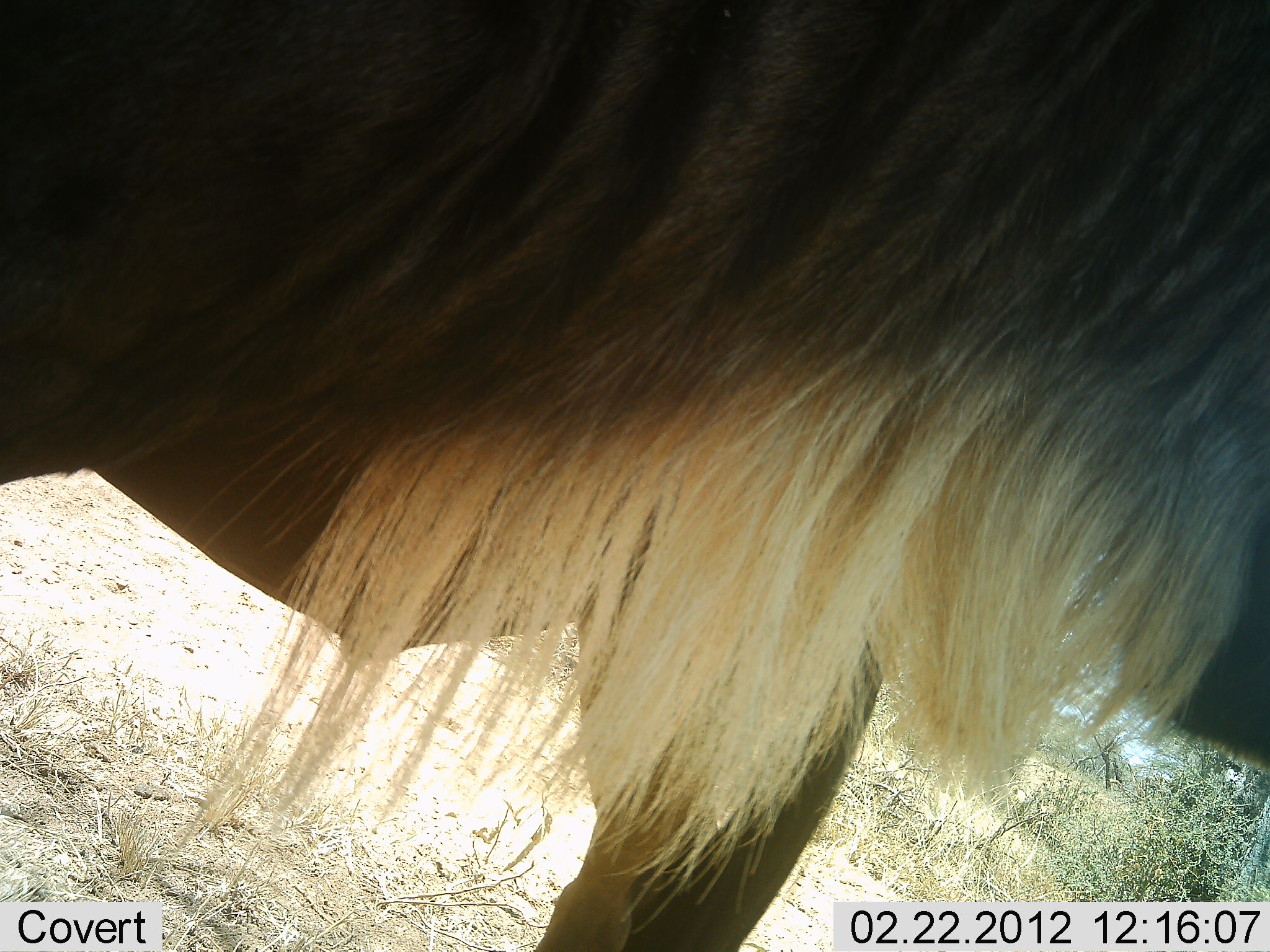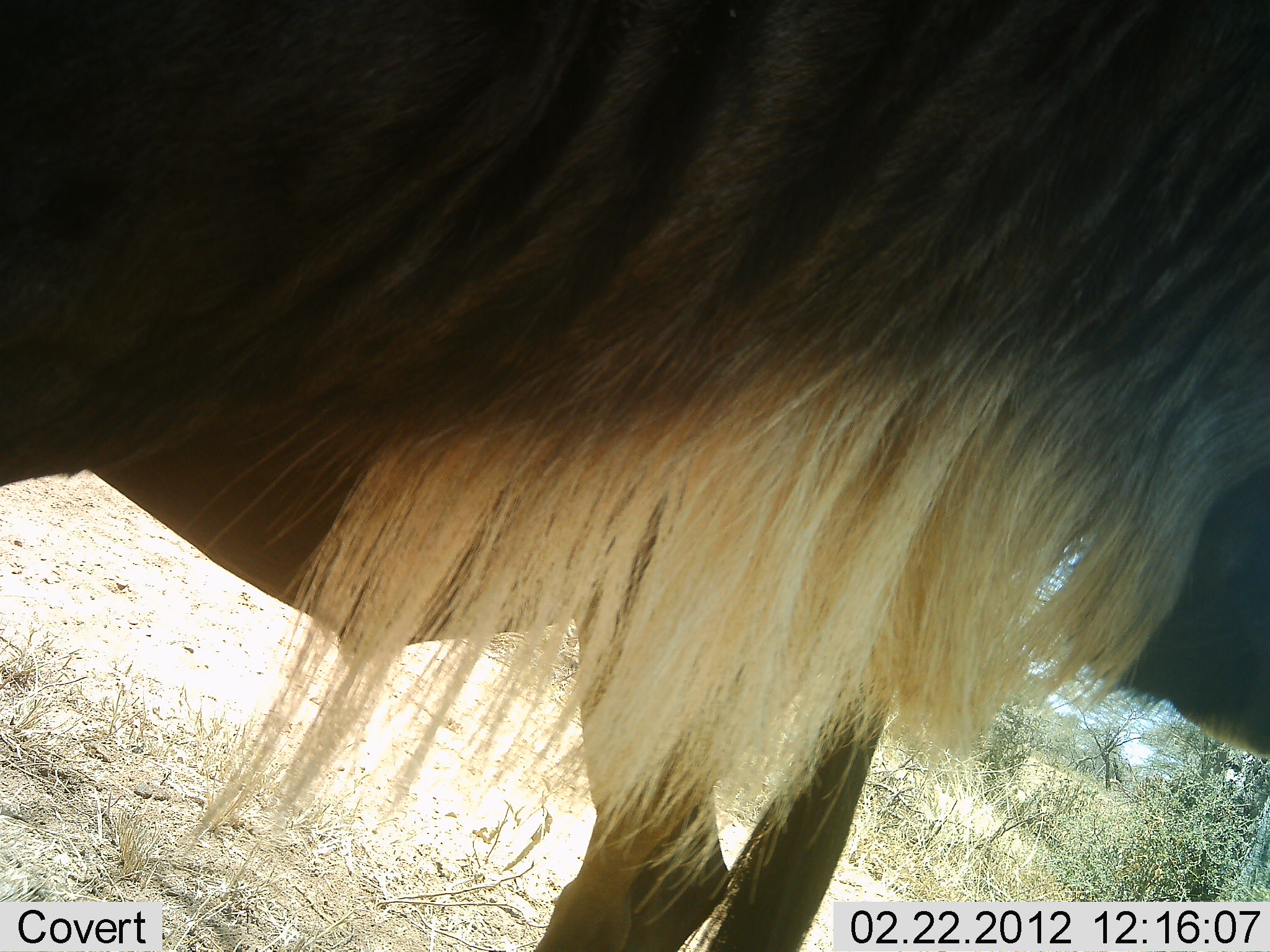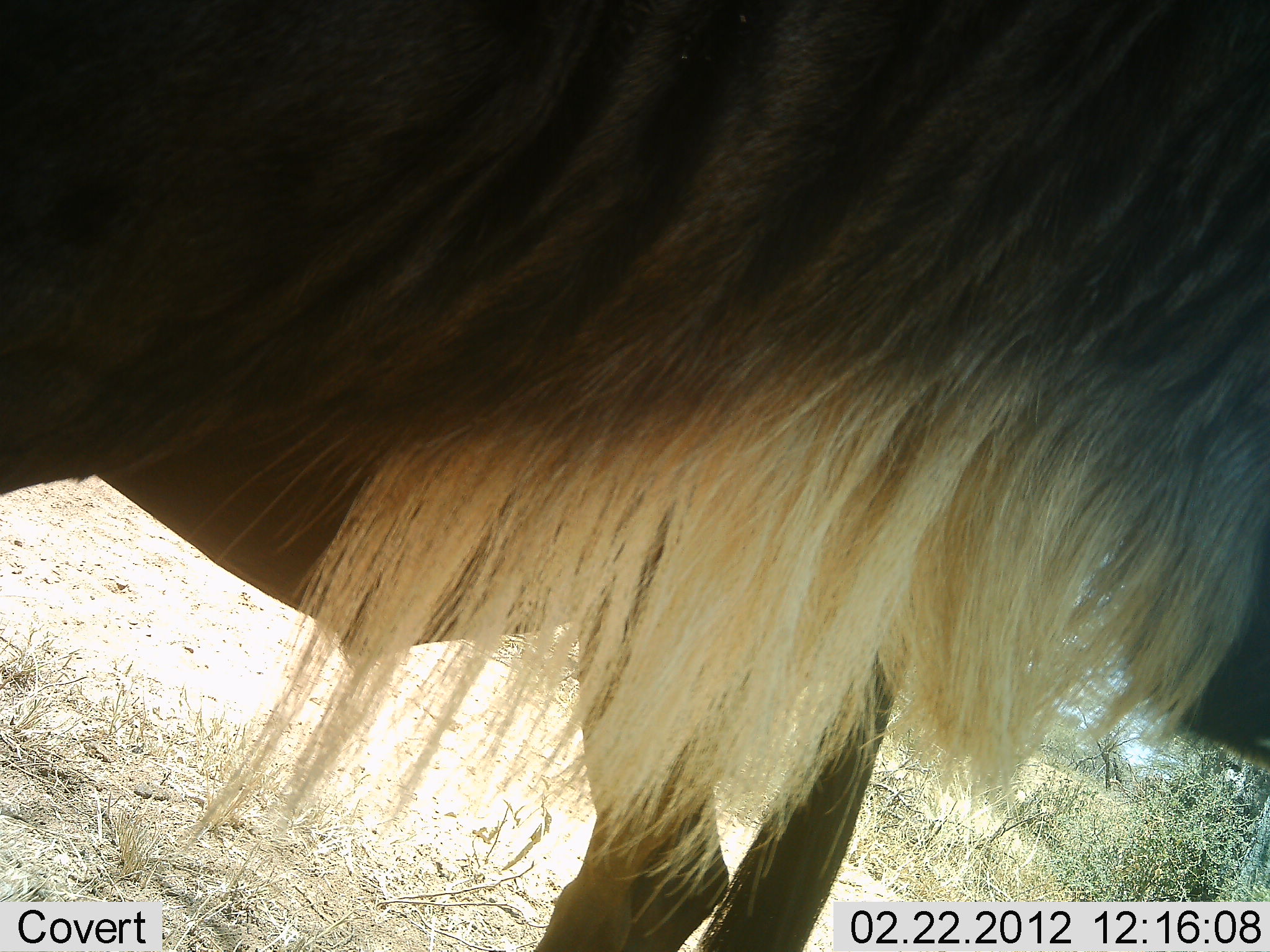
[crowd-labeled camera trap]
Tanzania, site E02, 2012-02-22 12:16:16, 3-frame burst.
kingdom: Animalia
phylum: Chordata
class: Mammalia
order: Artiodactyla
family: Bovidae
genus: Connochaetes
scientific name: Connochaetes taurinus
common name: blue wildebeest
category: wildebeest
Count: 1.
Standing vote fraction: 100%.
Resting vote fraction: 0%.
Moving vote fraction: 0%.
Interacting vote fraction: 0%.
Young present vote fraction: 0%.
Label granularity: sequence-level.